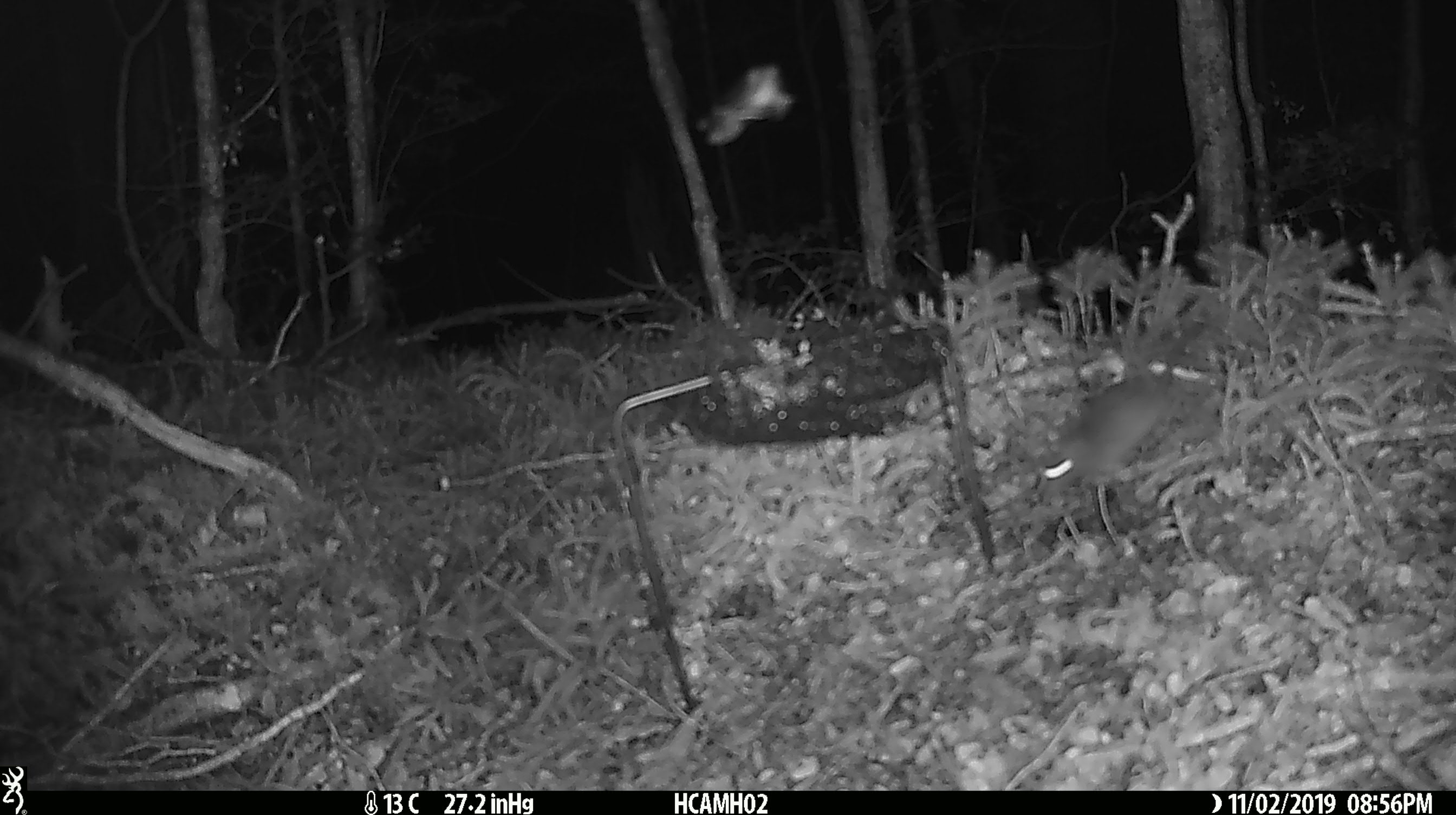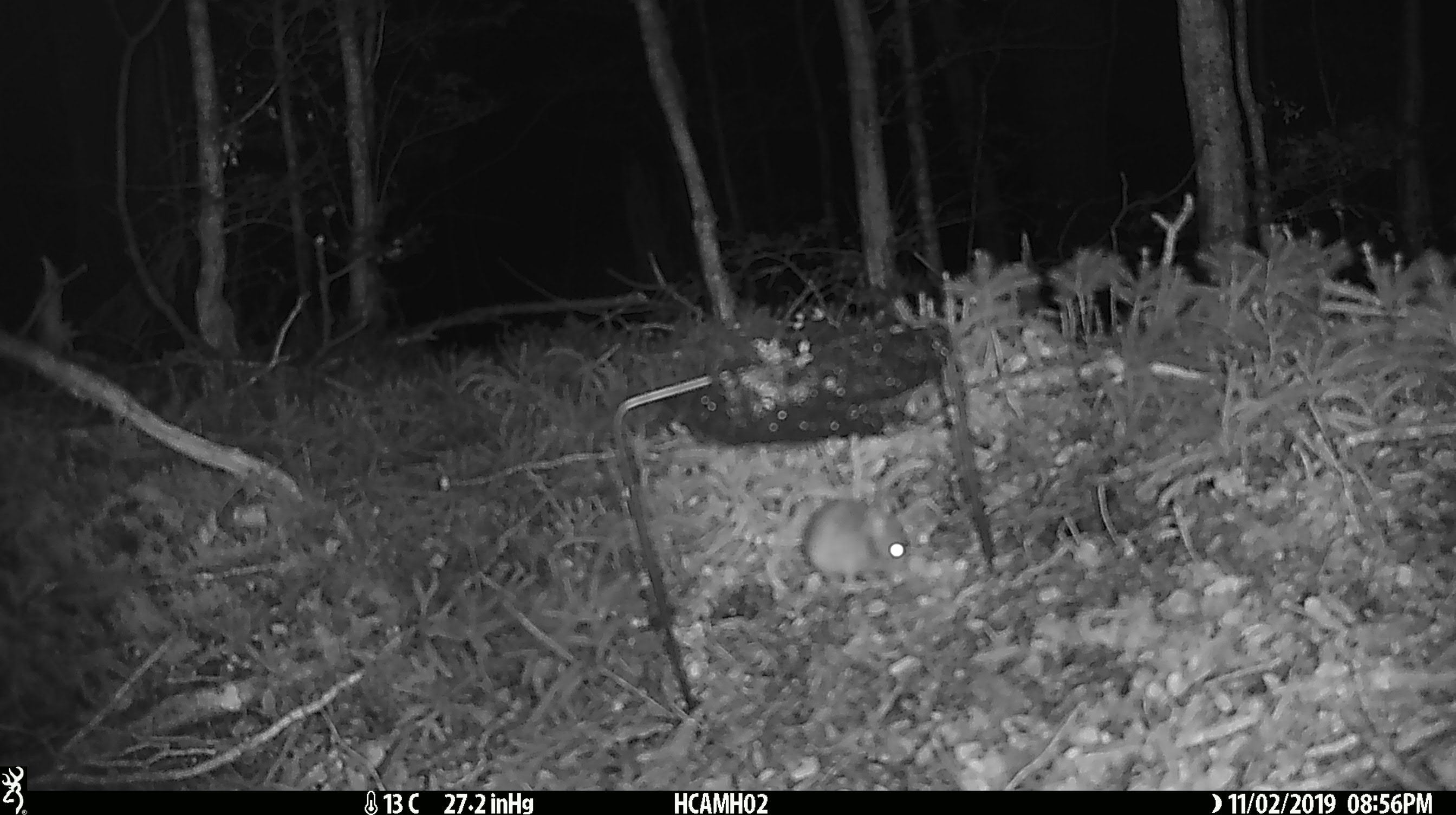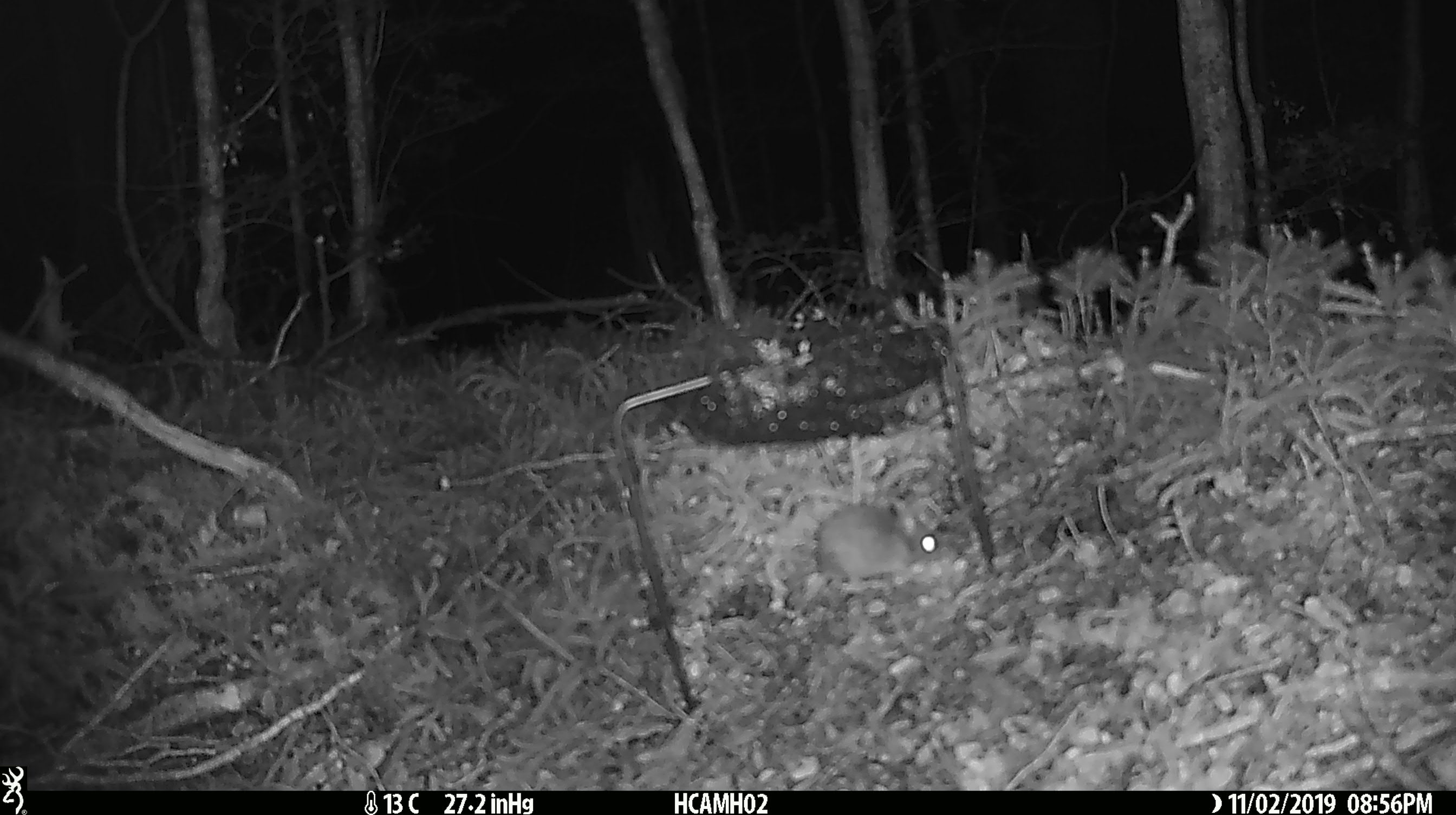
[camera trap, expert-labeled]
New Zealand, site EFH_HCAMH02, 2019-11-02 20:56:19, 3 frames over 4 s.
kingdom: Animalia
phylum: Chordata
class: Mammalia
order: Rodentia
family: Muridae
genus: Mus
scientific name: Mus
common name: mouse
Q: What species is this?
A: Mouse (Mus).